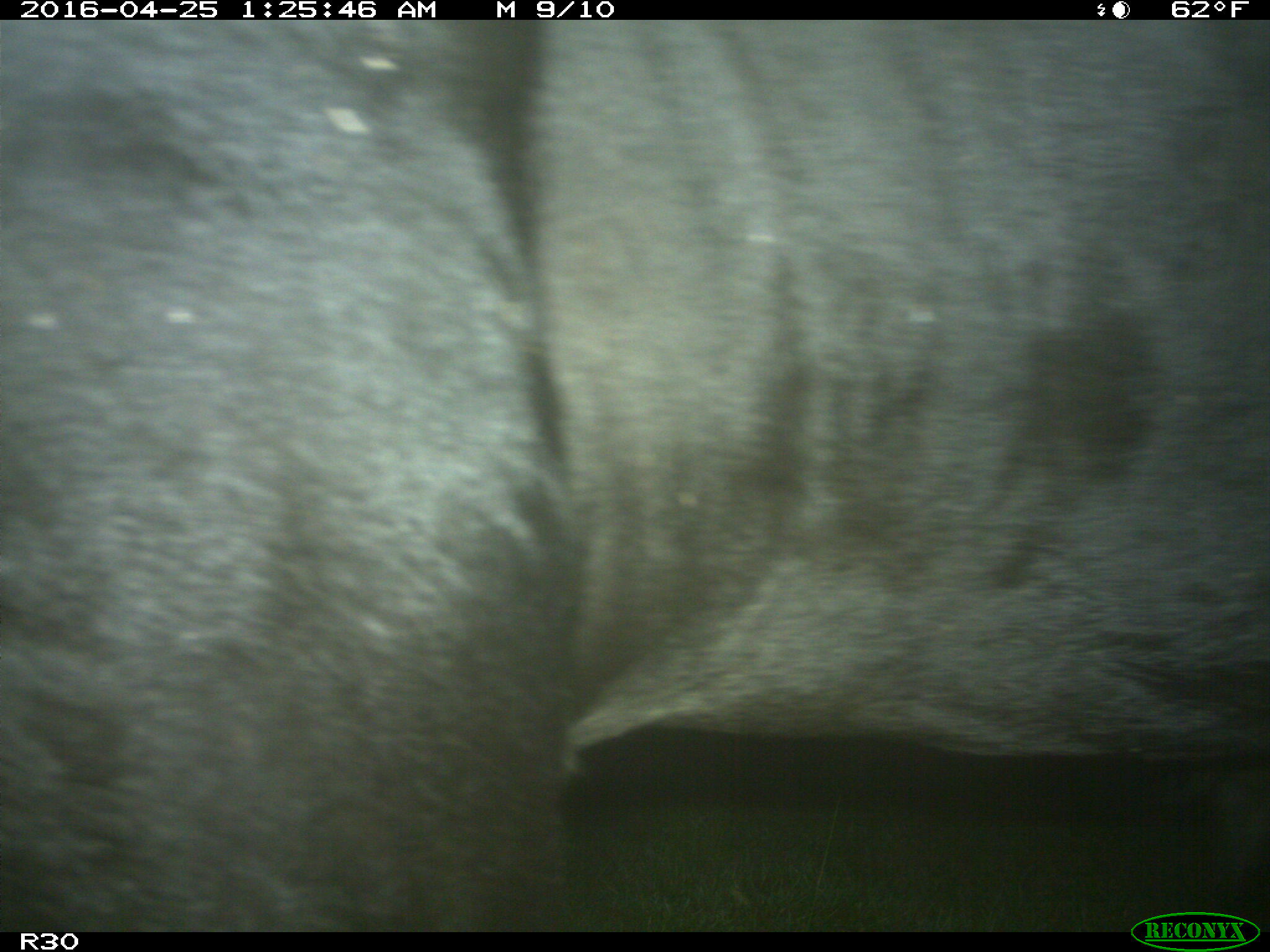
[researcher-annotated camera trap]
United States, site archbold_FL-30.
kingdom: Animalia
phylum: Chordata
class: Mammalia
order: Artiodactyla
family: Bovidae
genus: Bos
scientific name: Bos taurus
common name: domestic cow